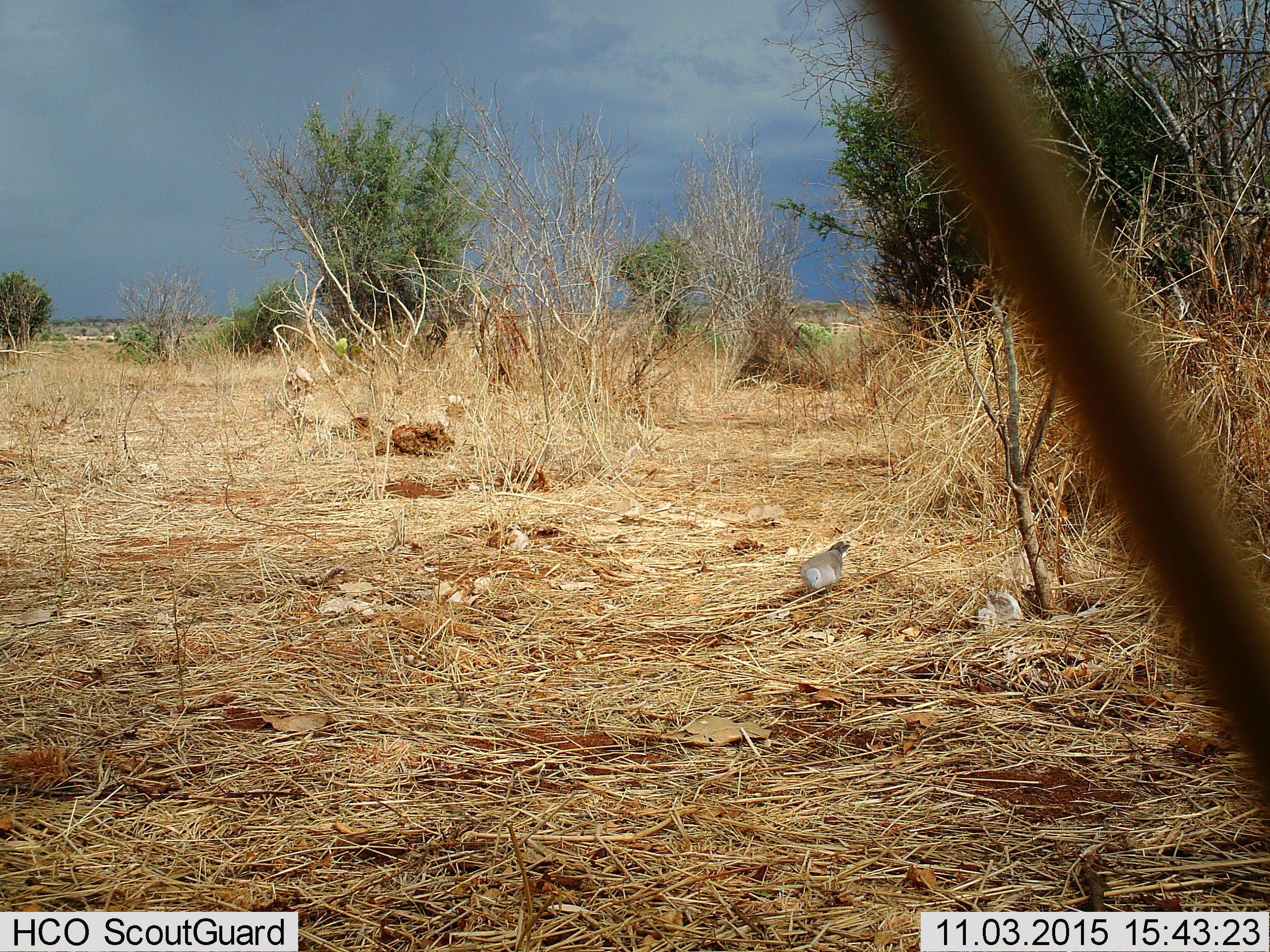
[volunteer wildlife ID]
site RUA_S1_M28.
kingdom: Animalia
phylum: Chordata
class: Aves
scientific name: Aves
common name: bird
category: birdother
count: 1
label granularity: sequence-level